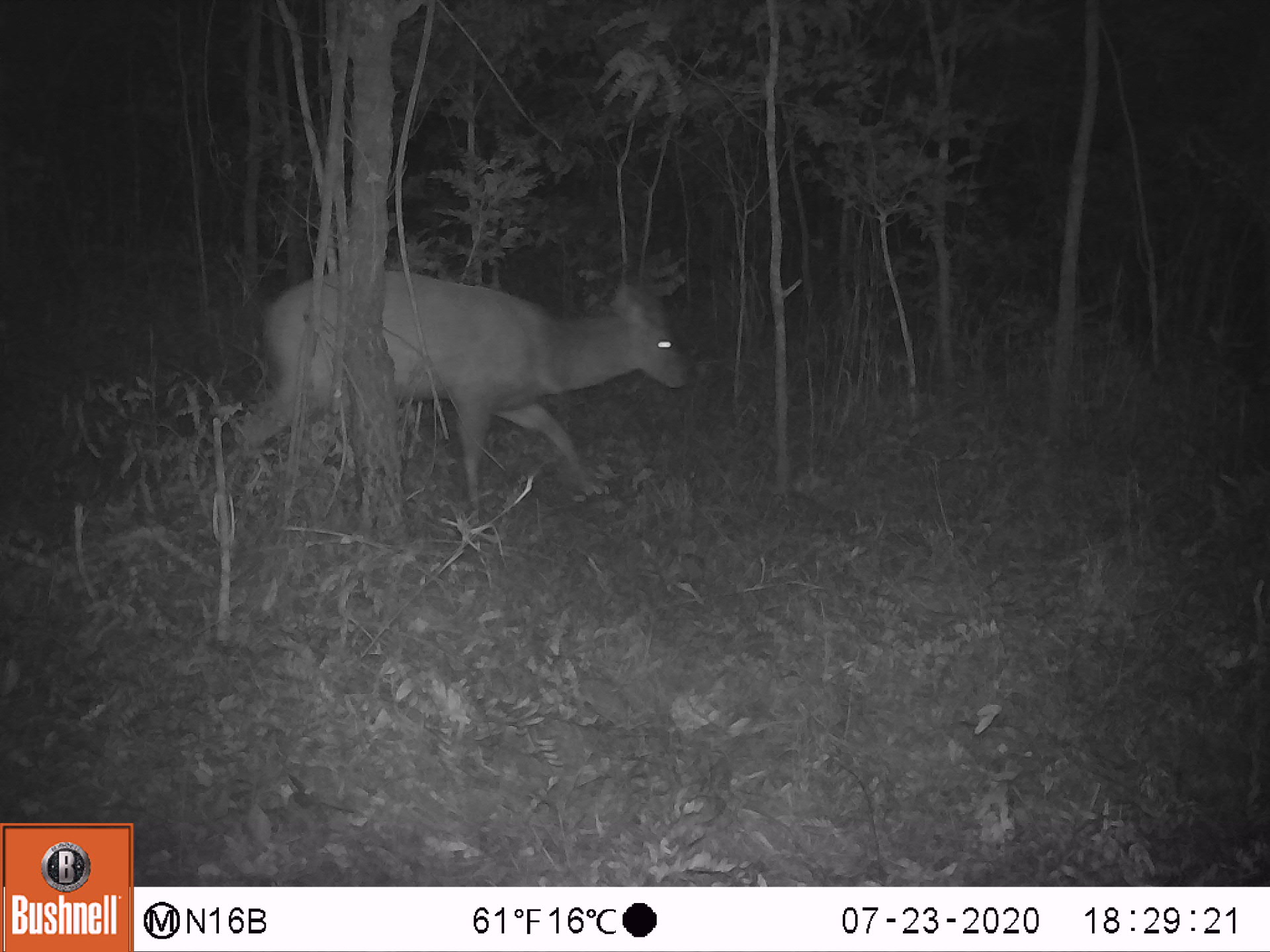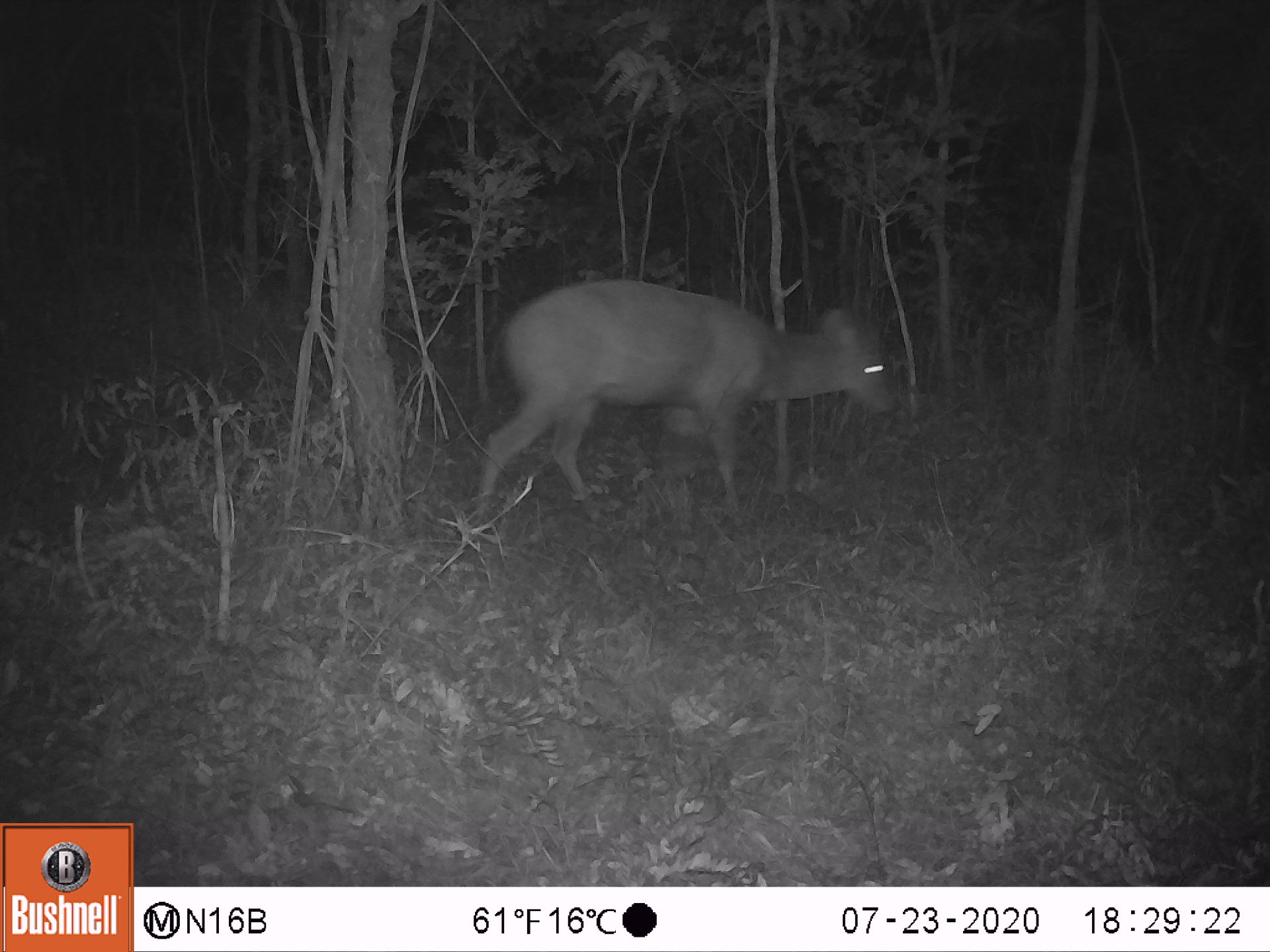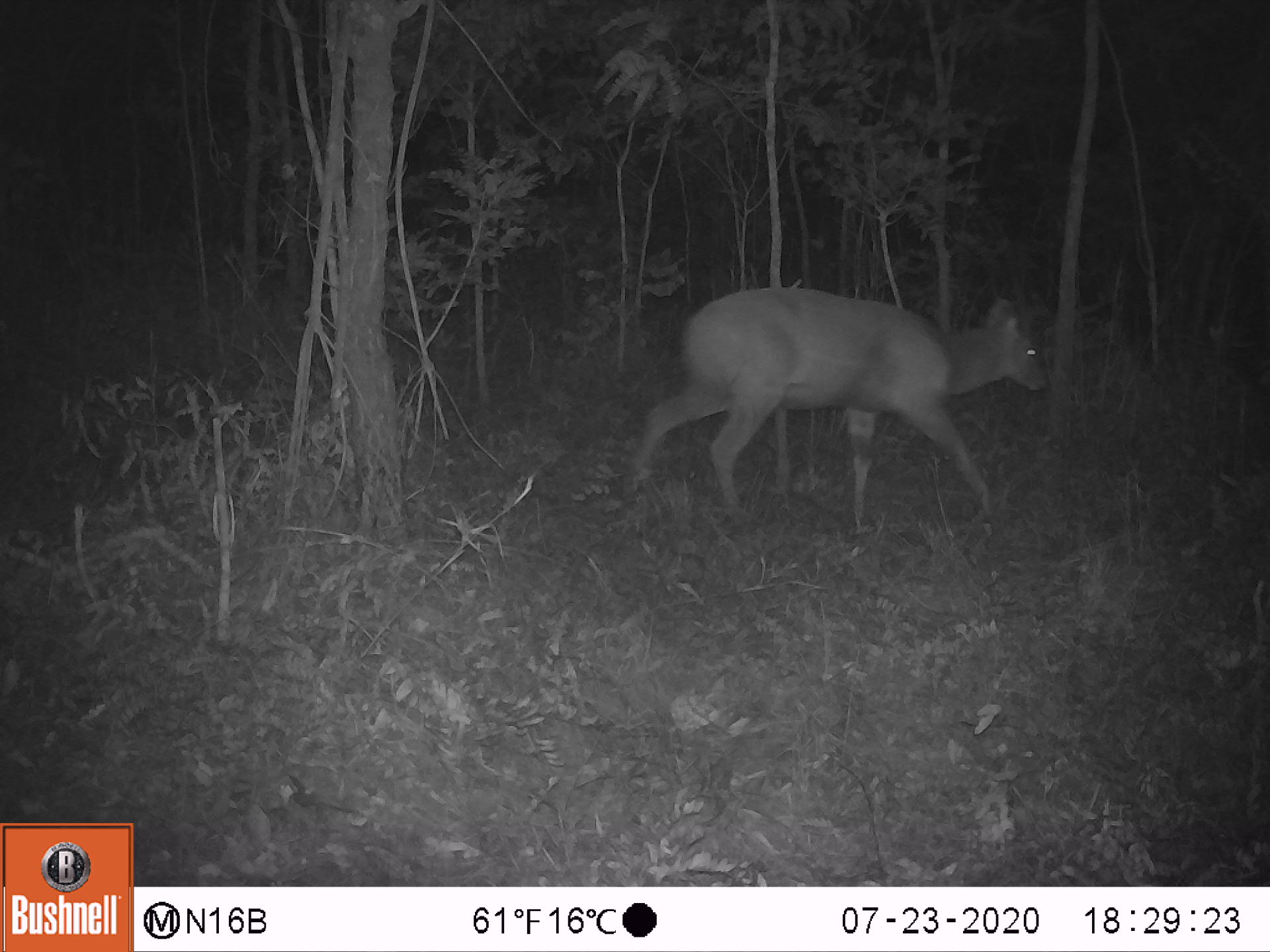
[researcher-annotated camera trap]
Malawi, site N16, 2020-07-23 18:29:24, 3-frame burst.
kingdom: Animalia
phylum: Chordata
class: Mammalia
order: Artiodactyla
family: Bovidae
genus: Tragelaphus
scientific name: Tragelaphus sylvaticus sylvaticus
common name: cape bushbuck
Cape bushbuck (Tragelaphus sylvaticus sylvaticus), count 1.